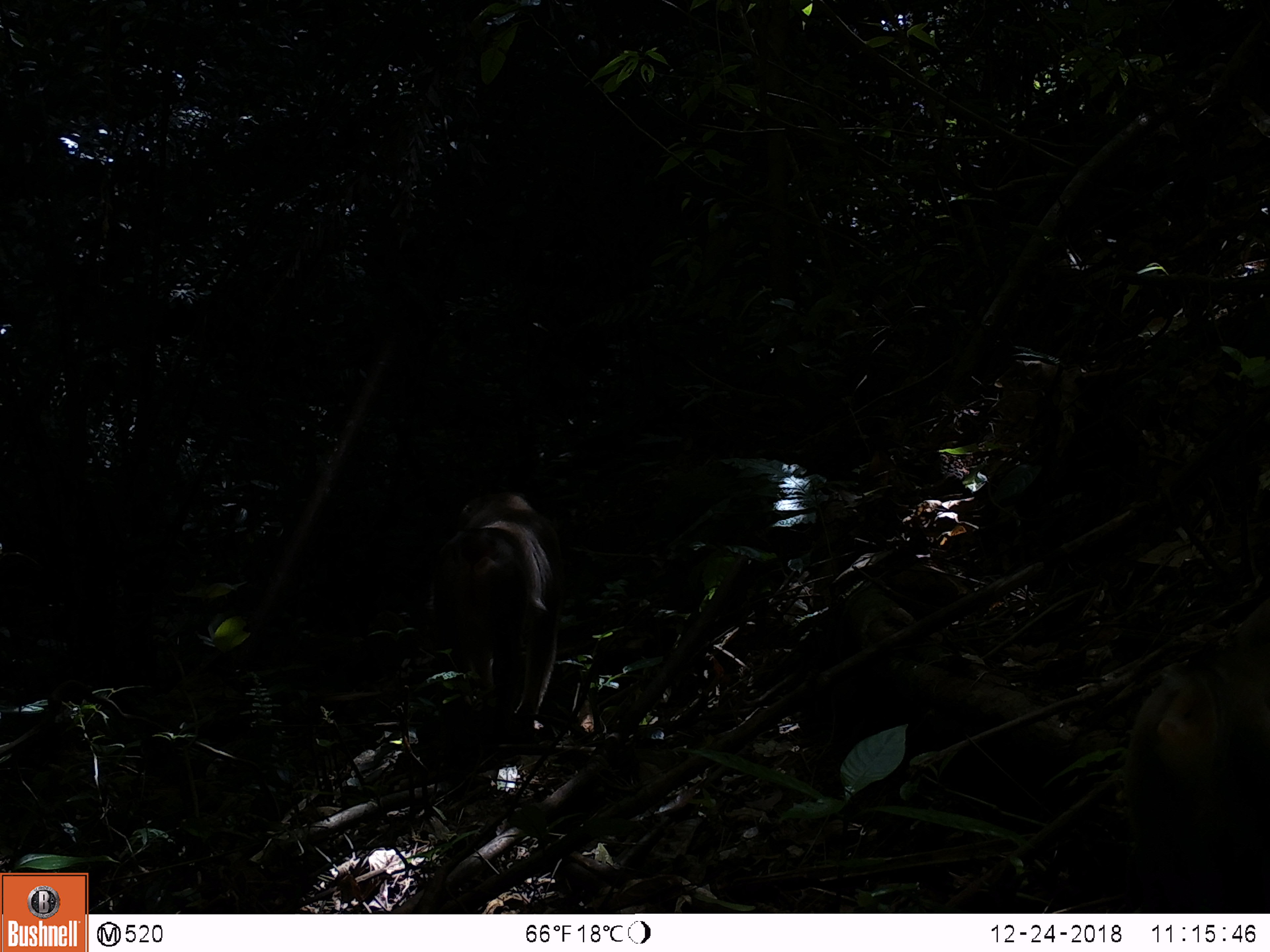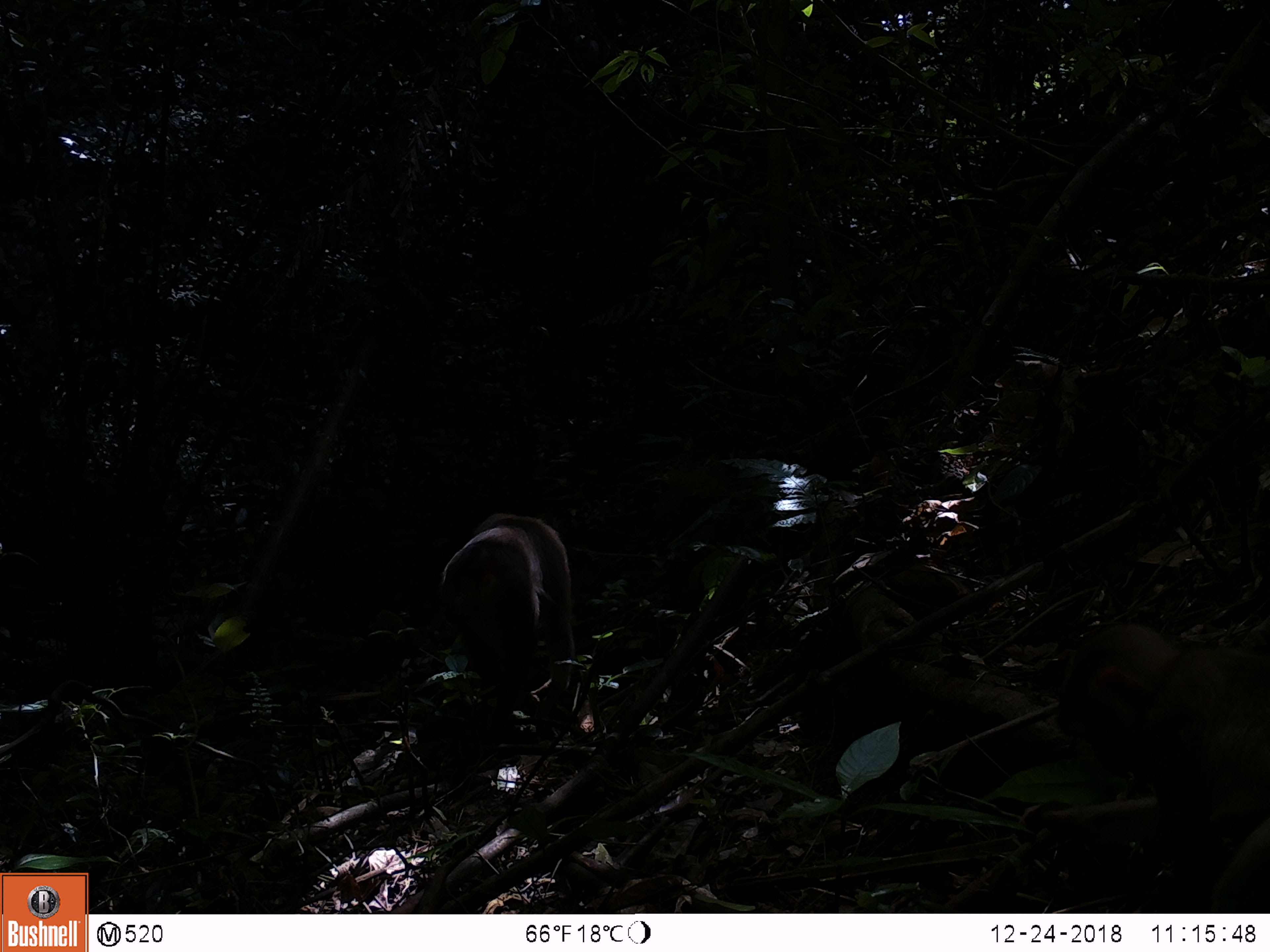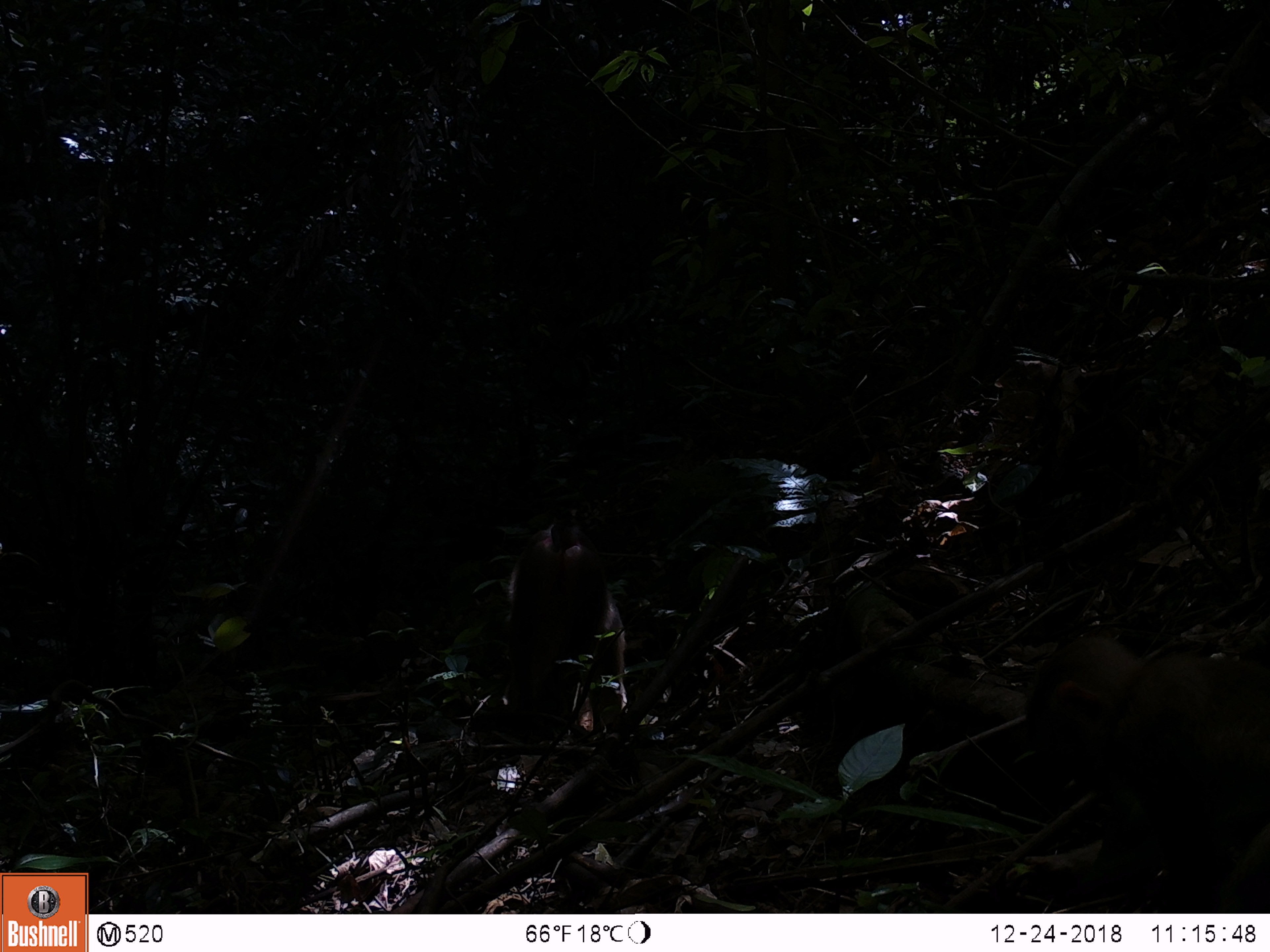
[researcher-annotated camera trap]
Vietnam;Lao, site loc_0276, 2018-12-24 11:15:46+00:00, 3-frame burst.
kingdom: Animalia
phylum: Chordata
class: Mammalia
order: Primates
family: Cercopithecidae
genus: Macaca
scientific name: Macaca nemestrina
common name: pig-tailed macaque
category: pig tailed macaque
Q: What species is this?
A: Pig tailed macaque (pig-tailed macaque) (Macaca nemestrina).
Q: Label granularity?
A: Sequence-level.